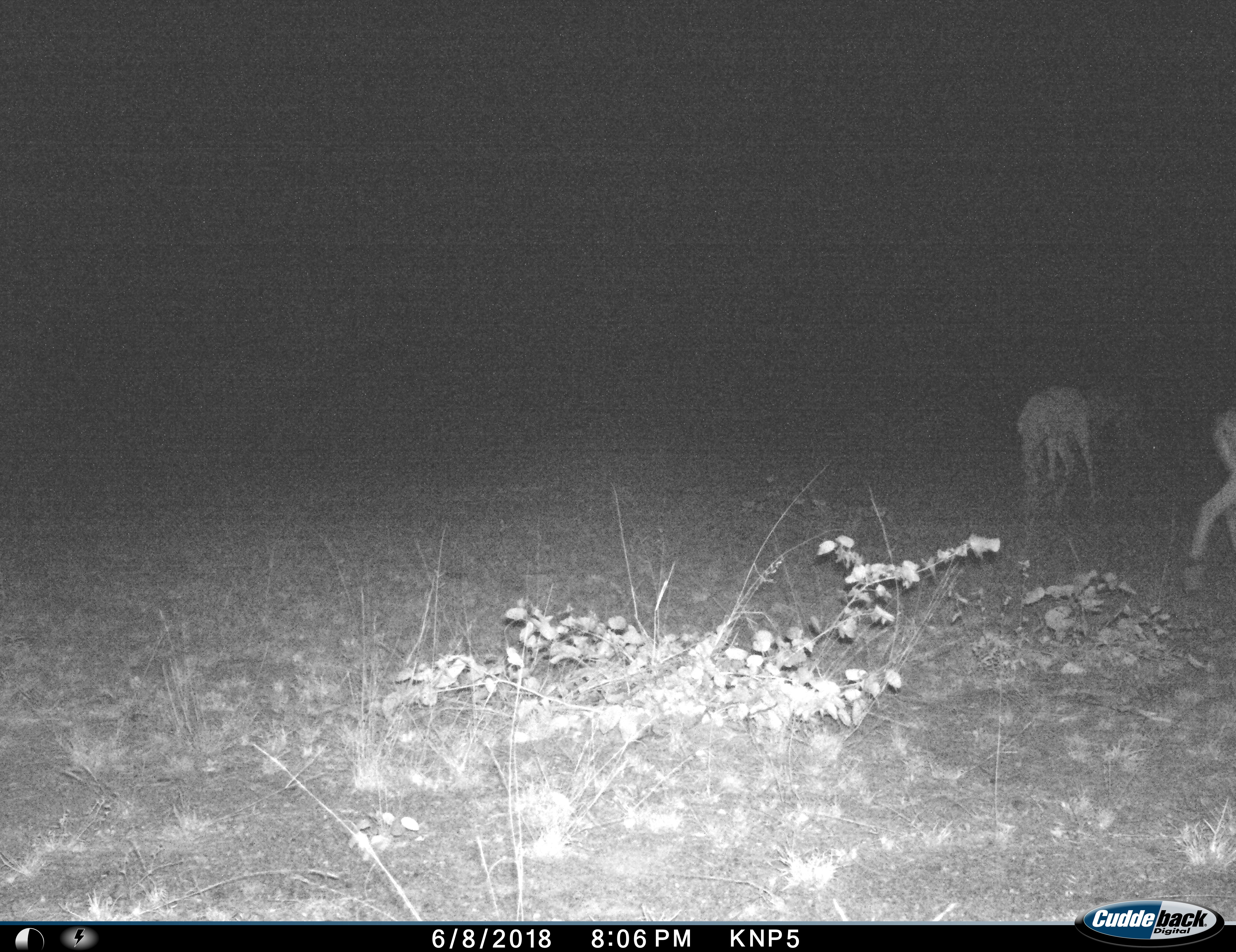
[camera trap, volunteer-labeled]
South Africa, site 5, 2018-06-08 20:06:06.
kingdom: Animalia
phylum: Chordata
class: Mammalia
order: Artiodactyla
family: Bovidae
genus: Aepyceros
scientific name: Aepyceros melampus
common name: impala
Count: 2.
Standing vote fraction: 0%.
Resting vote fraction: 0%.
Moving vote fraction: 25%.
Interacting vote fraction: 0%.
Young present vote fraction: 0%.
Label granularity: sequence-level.